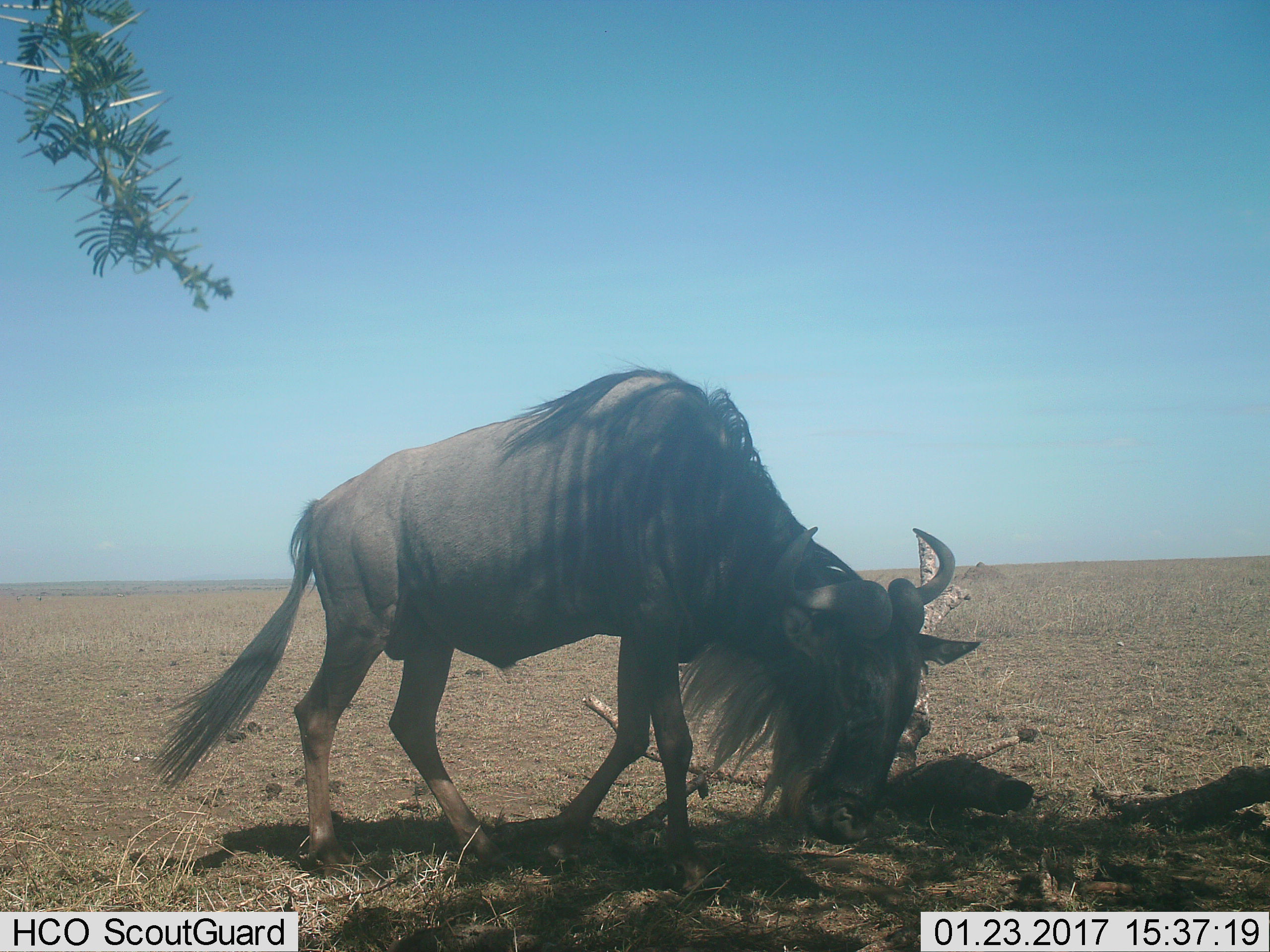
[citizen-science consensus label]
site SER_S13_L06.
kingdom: Animalia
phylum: Chordata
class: Mammalia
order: Artiodactyla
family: Bovidae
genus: Connochaetes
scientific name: Connochaetes taurinus taurinus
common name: blue wildebeest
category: wildebeestblue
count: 1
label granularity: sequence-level